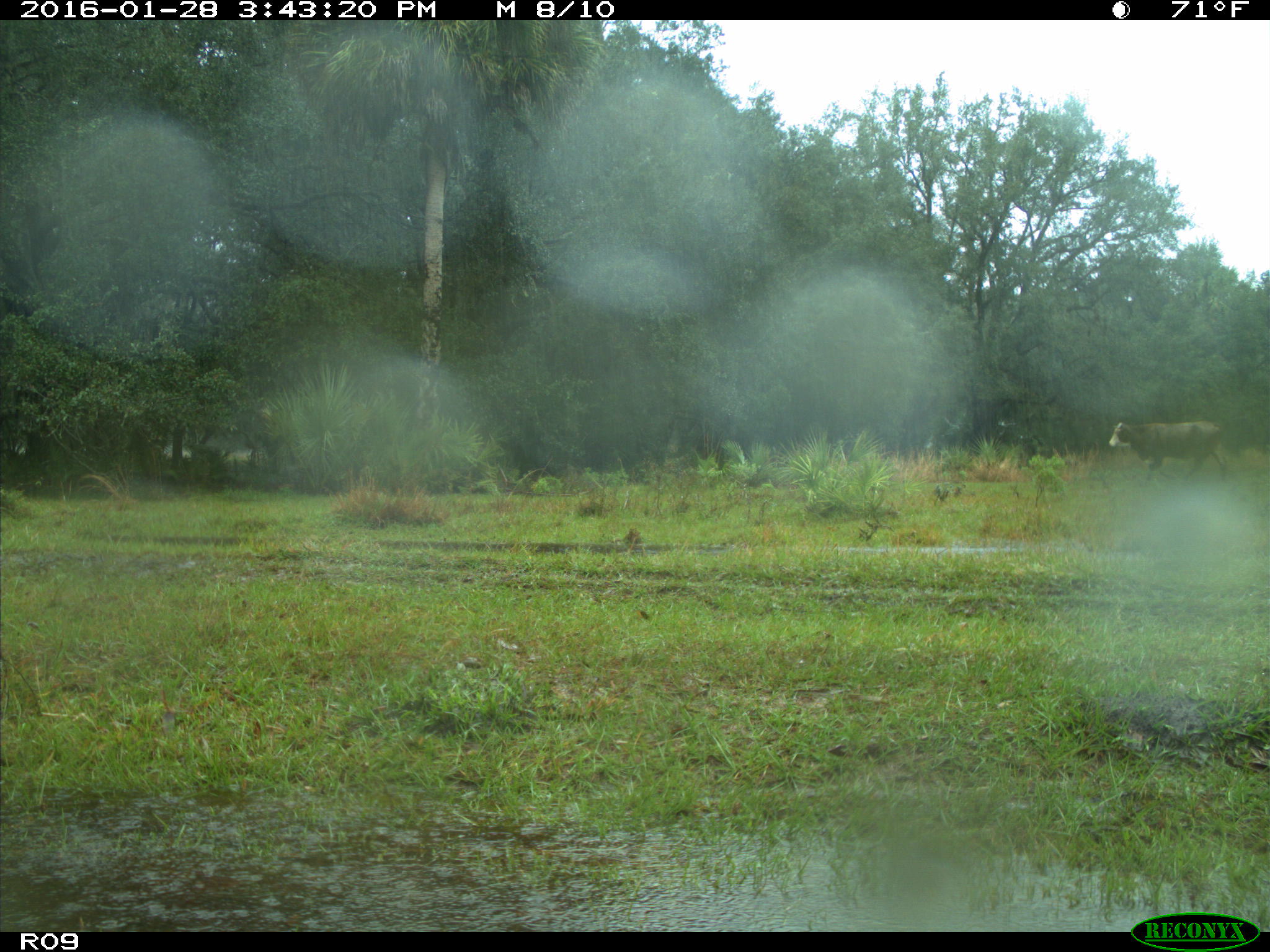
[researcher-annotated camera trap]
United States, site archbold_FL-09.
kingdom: Animalia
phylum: Chordata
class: Mammalia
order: Artiodactyla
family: Bovidae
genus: Bos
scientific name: Bos taurus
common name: domestic cow